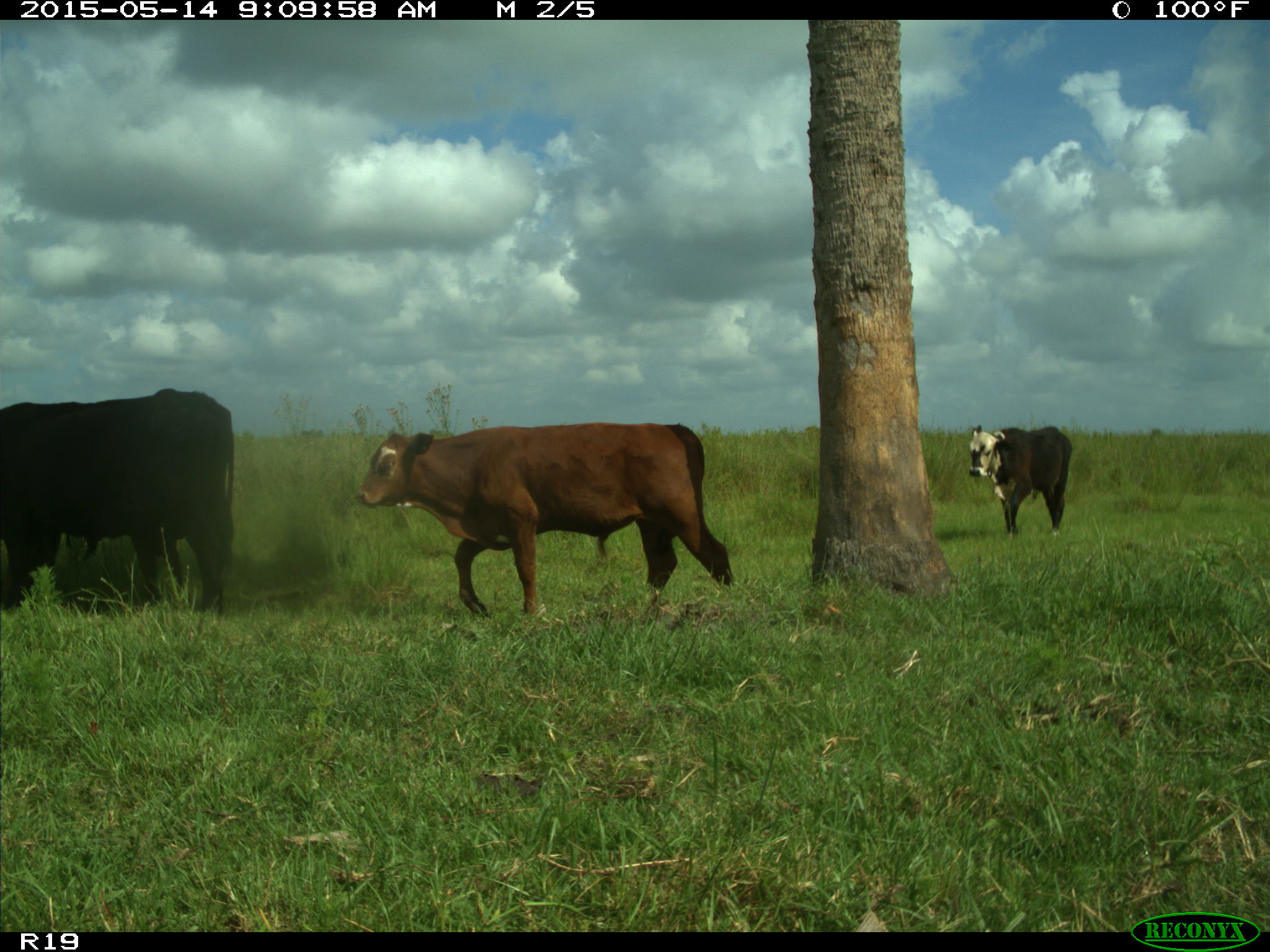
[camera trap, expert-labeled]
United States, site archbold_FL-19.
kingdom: Animalia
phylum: Chordata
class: Mammalia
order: Artiodactyla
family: Bovidae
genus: Bos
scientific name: Bos taurus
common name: domestic cow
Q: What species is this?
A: Bos taurus (domestic cow).